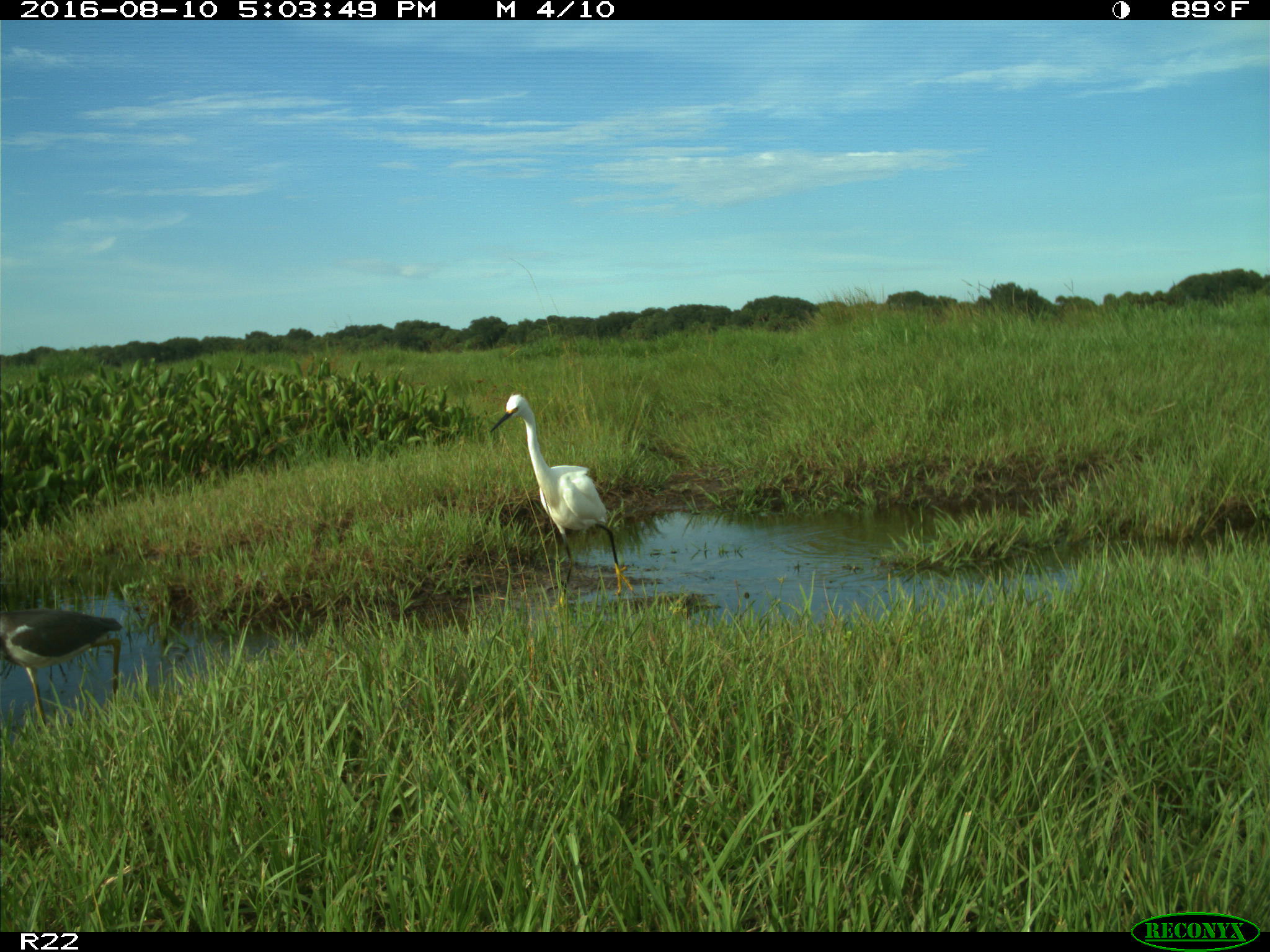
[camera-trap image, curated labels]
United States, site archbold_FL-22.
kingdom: Animalia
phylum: Chordata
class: Aves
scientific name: Aves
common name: birds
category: unidentified bird